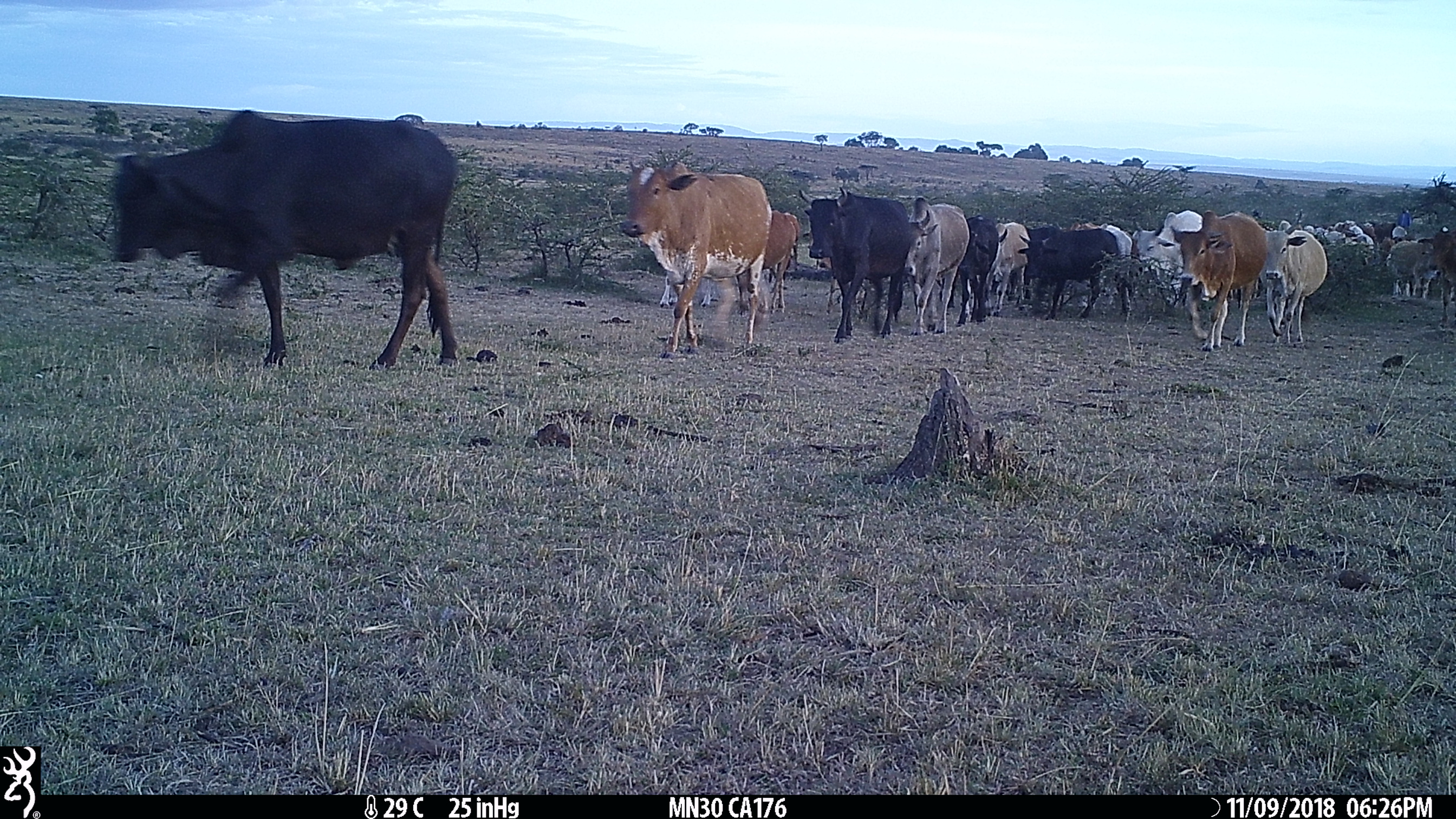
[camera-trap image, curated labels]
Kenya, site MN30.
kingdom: Animalia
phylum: Chordata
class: Mammalia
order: Artiodactyla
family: Bovidae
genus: Bos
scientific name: Bos taurus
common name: cattle